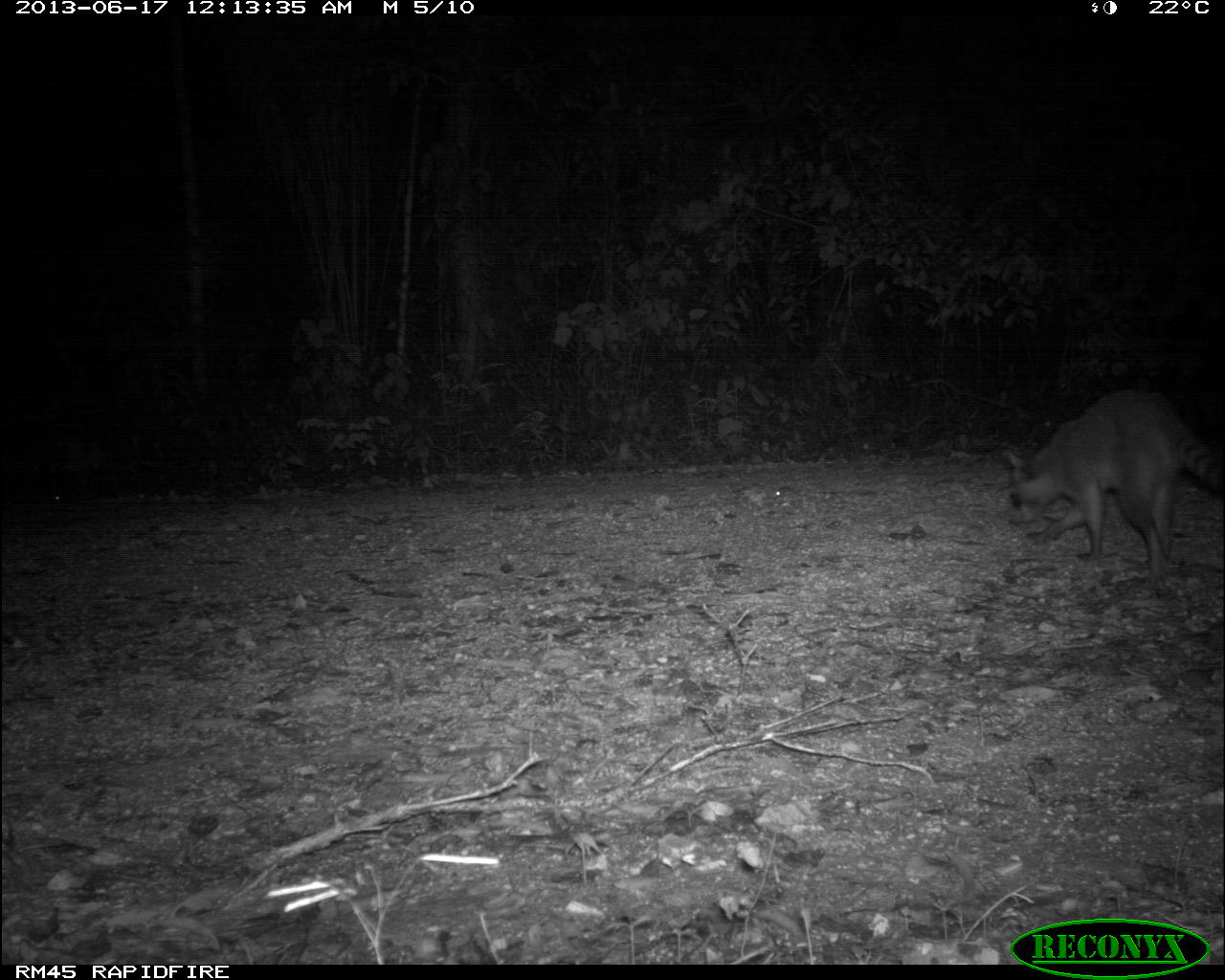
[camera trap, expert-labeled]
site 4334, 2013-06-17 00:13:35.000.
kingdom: Animalia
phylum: Chordata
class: Mammalia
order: Carnivora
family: Procyonidae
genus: Procyon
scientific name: Procyon lotor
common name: common raccoon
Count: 1.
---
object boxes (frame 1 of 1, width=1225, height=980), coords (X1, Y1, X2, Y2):
procyon lotor: (1001, 386, 1225, 586)